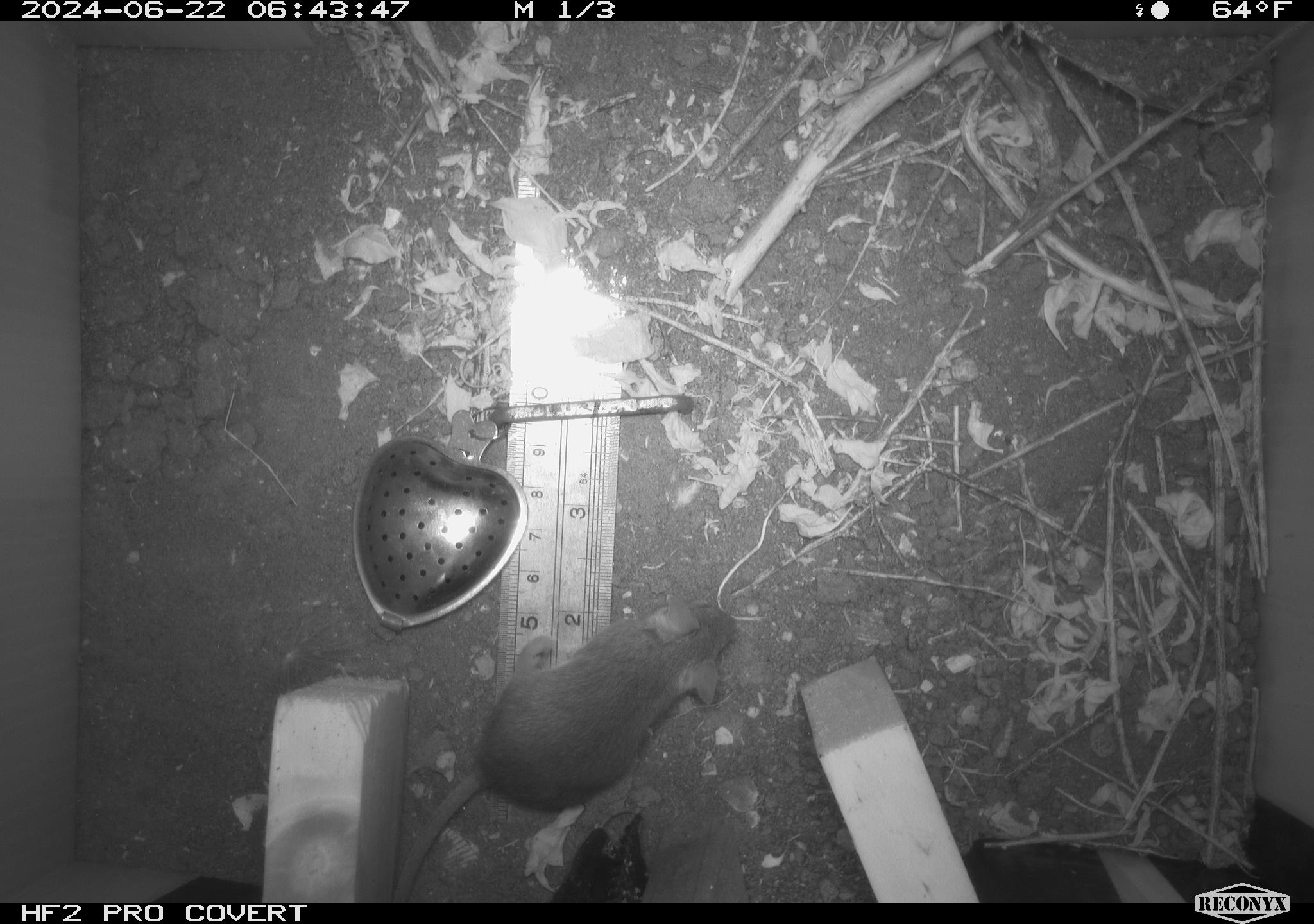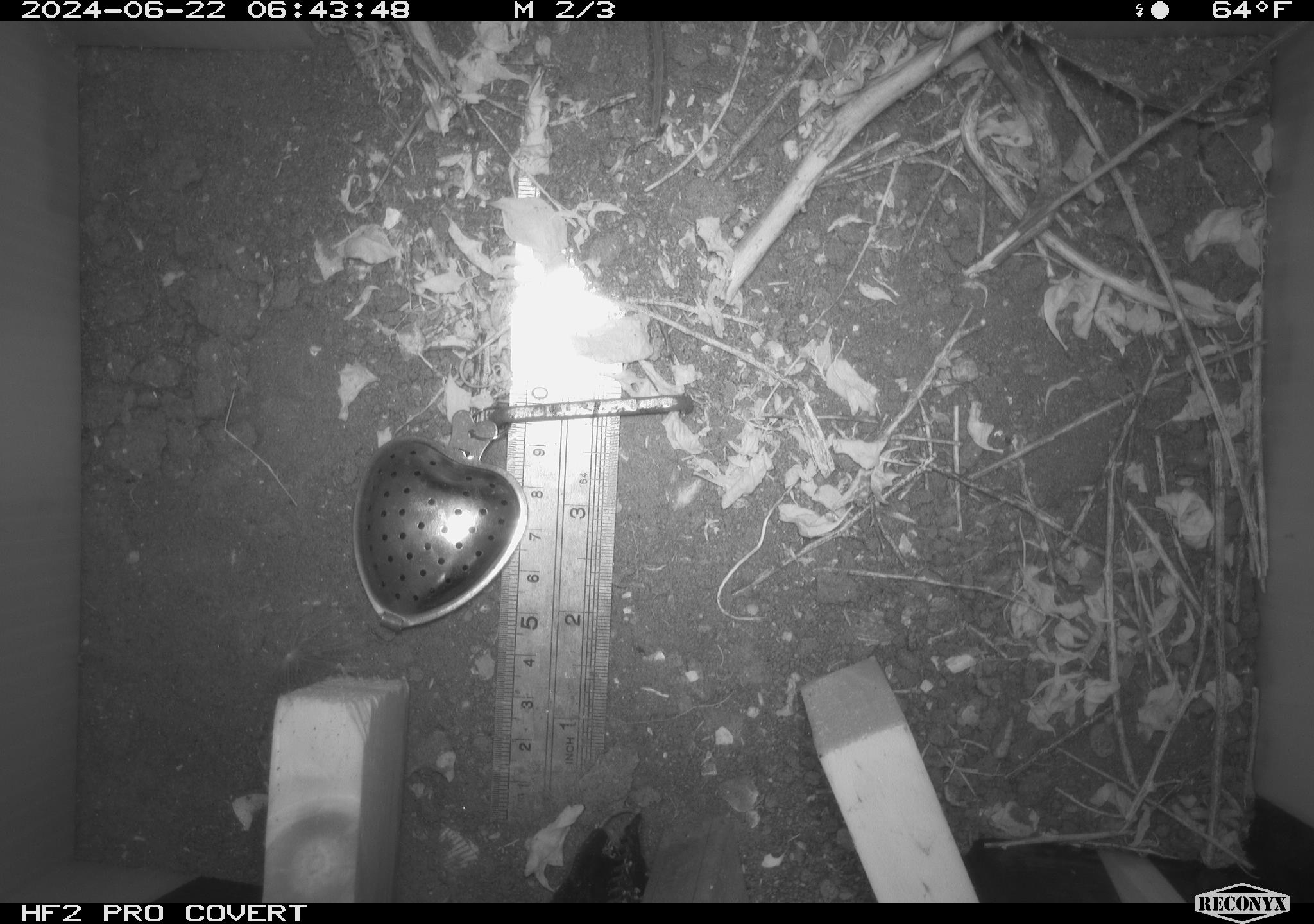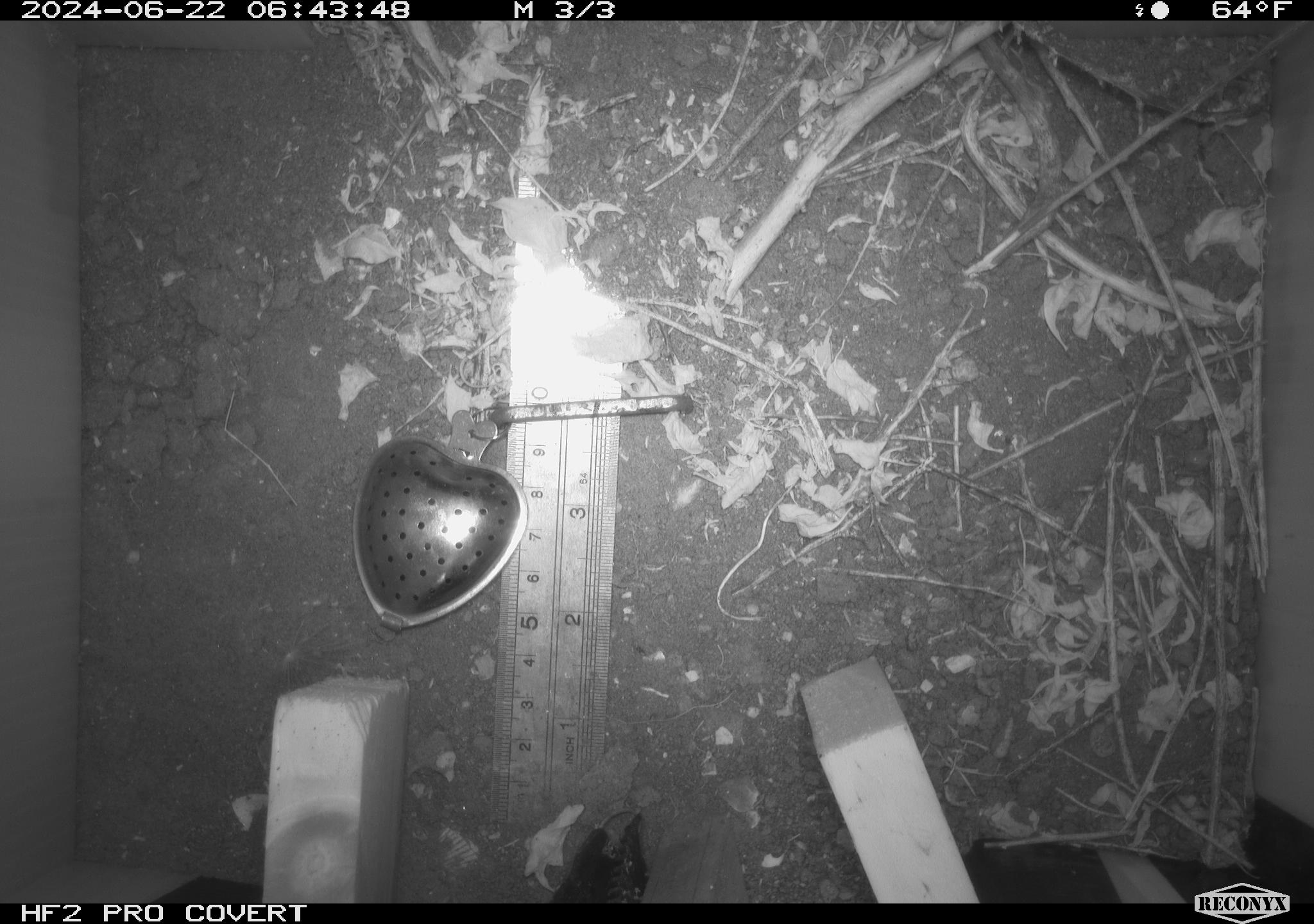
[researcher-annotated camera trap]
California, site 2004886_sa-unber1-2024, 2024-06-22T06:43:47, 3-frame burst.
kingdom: Animalia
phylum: Chordata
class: Mammalia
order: Rodentia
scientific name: Rodentia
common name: mouse species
Mouse species (Rodentia).